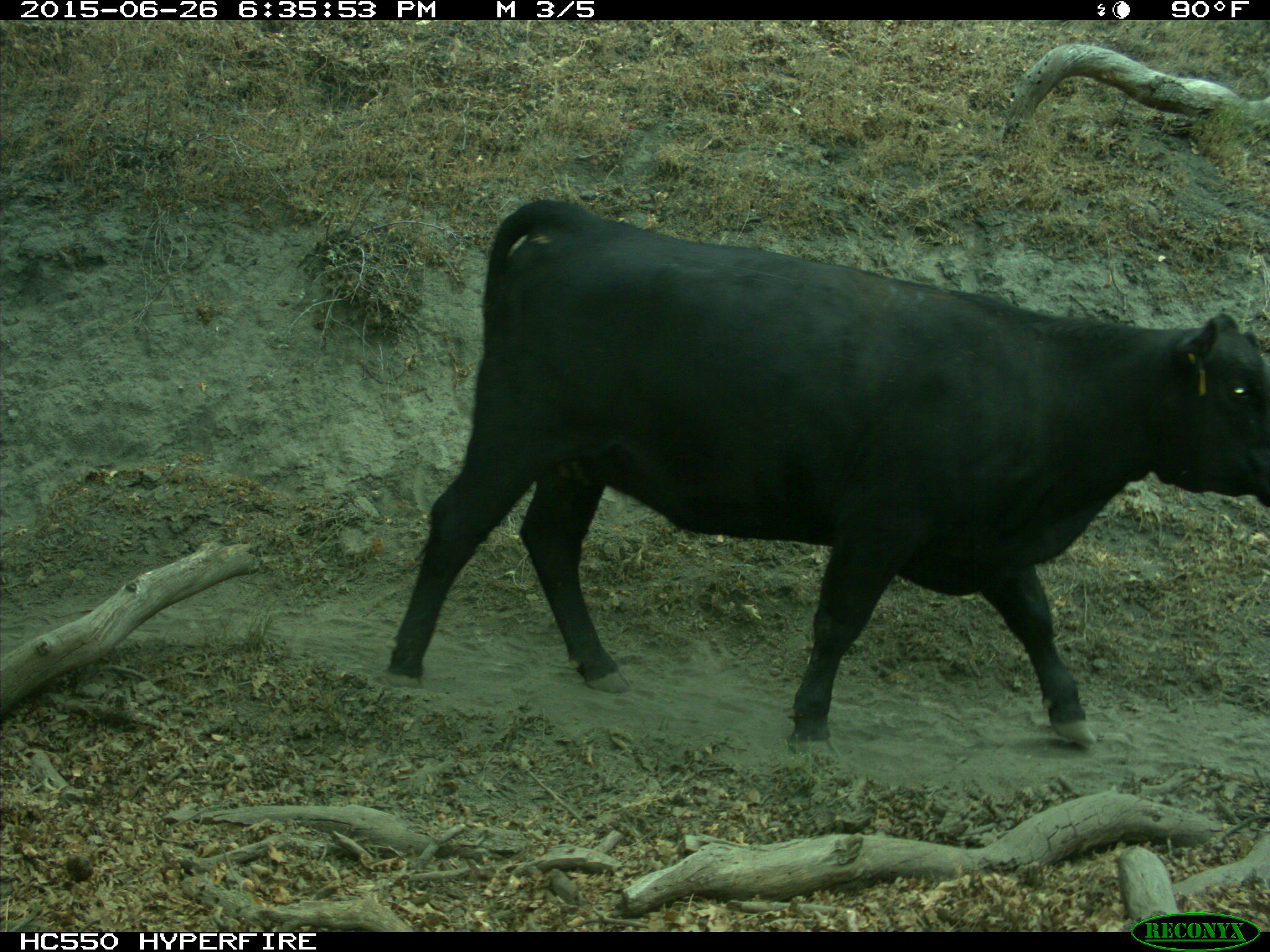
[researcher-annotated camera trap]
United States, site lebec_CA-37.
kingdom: Animalia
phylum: Chordata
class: Mammalia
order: Artiodactyla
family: Bovidae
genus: Bos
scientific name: Bos taurus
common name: domestic cow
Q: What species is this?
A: Bos taurus (domestic cow).